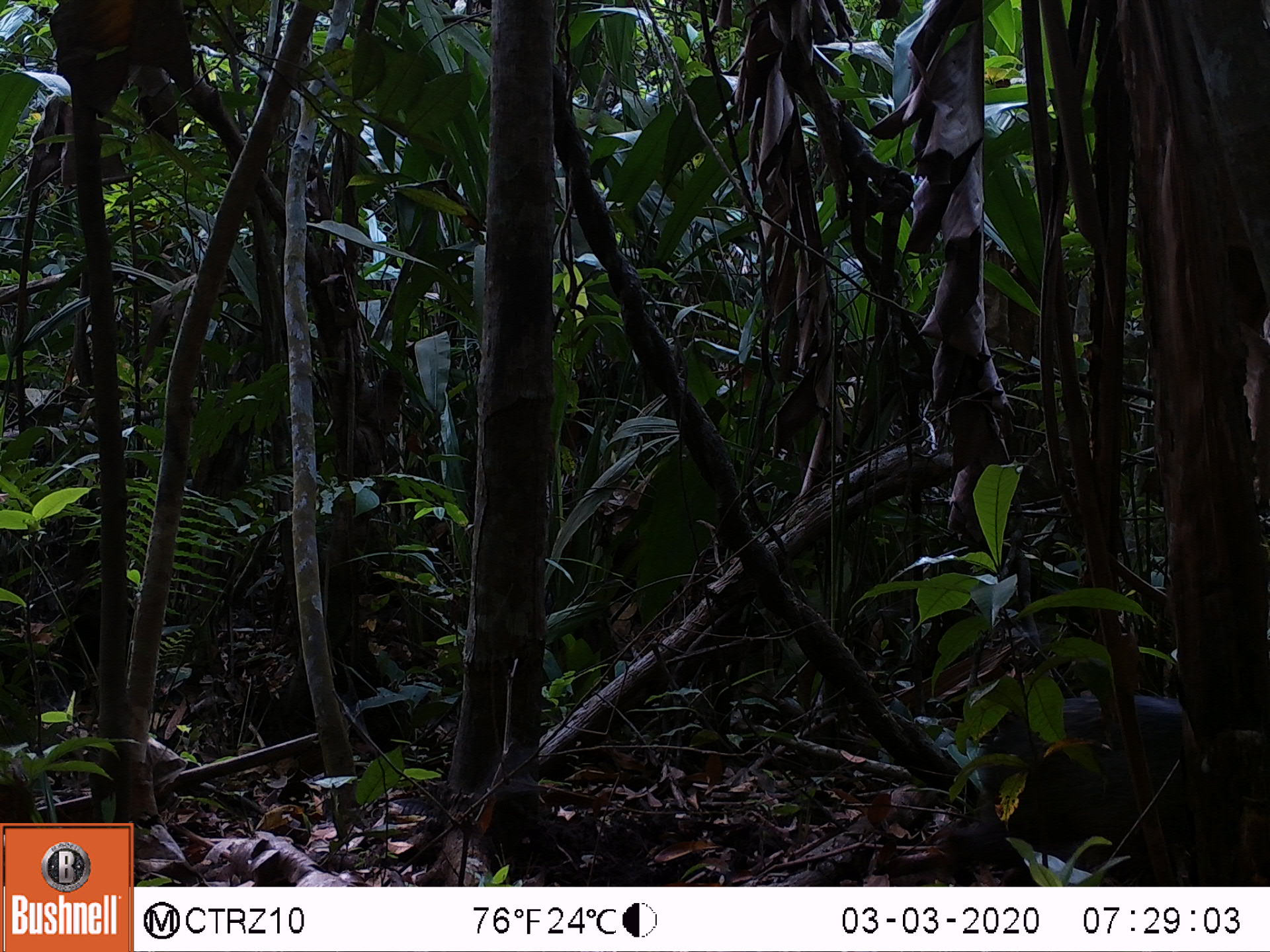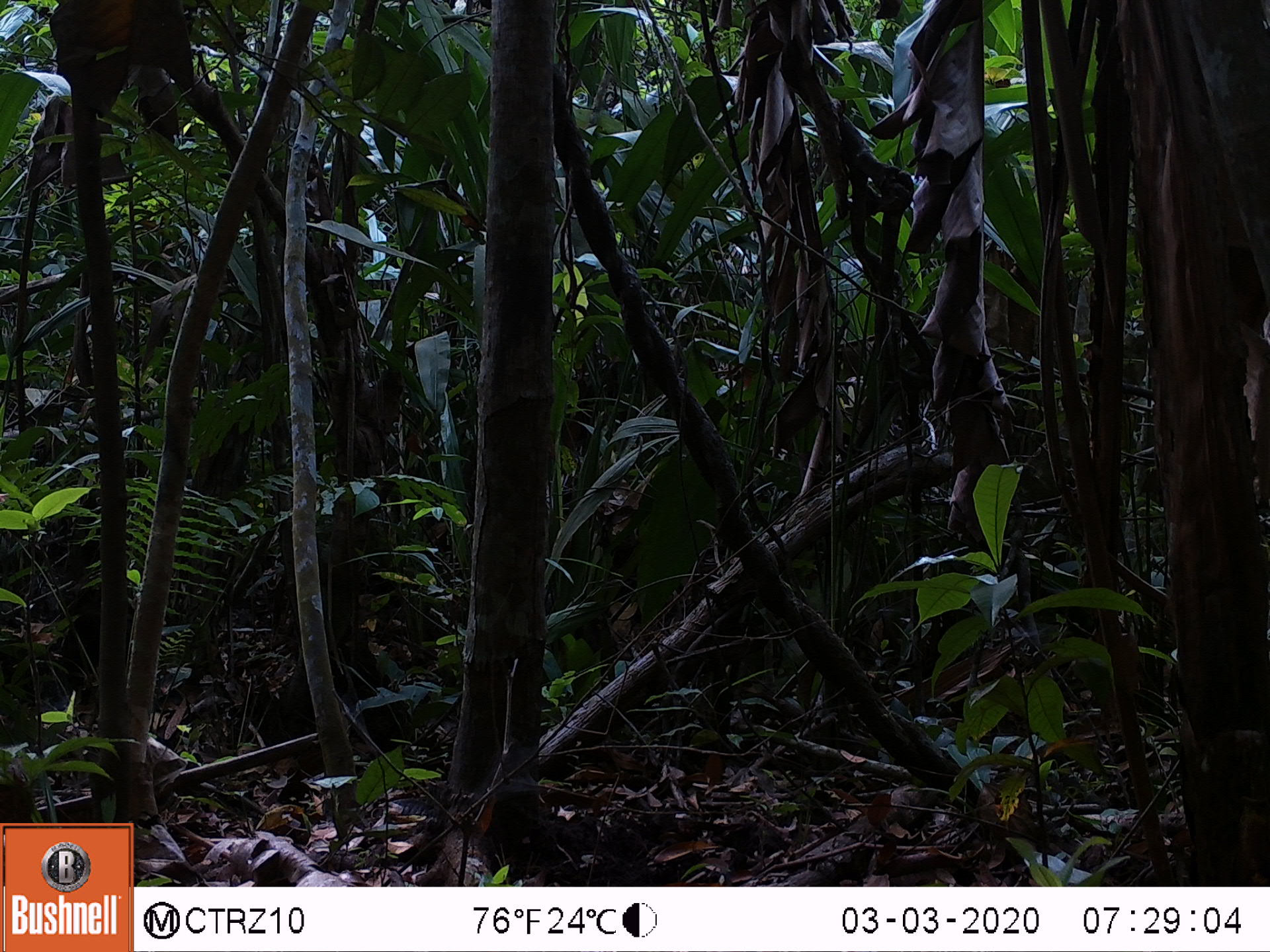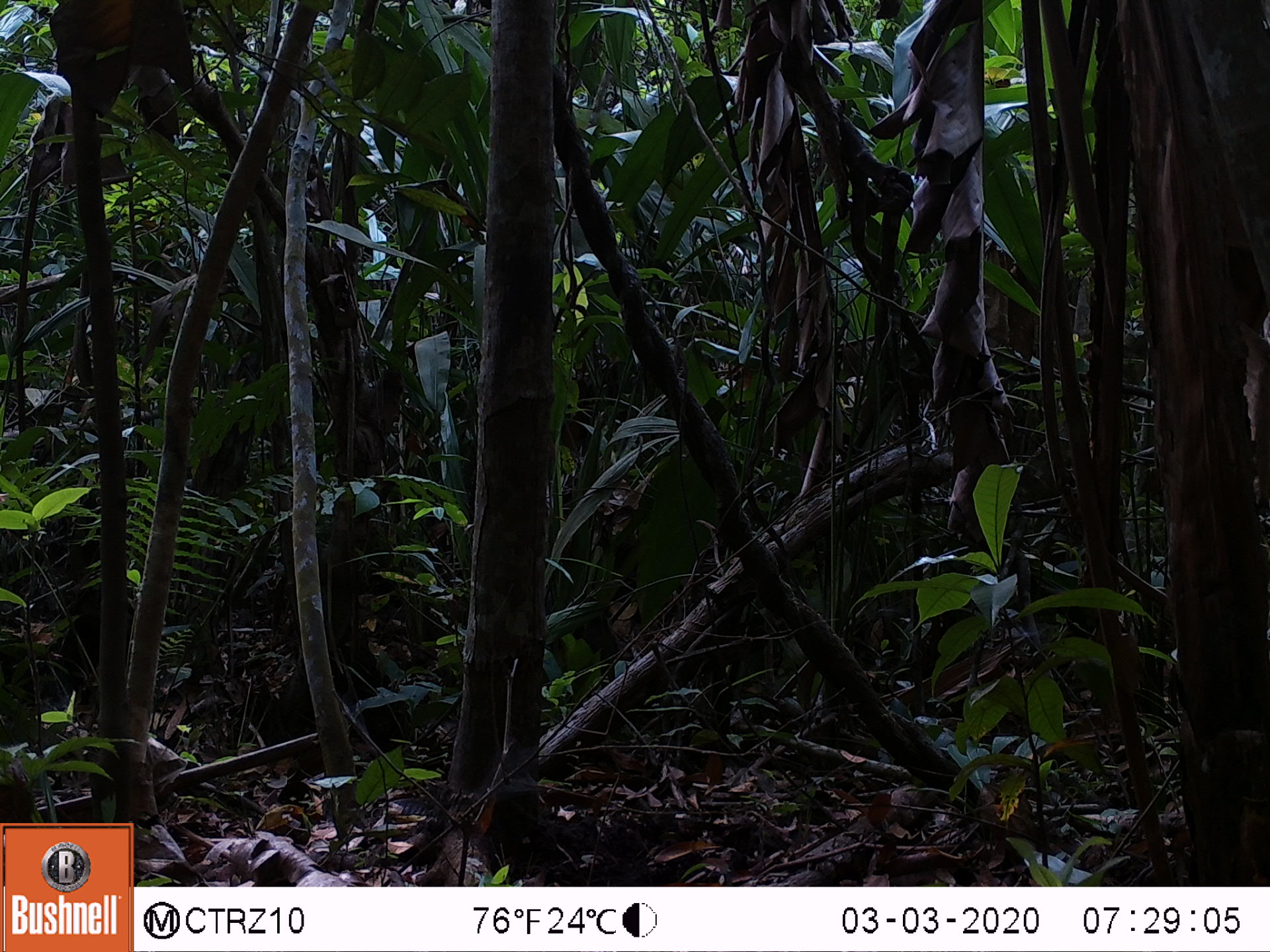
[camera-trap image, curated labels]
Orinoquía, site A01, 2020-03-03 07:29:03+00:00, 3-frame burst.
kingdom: Animalia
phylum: Chordata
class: Mammalia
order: Artiodactyla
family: Tayassuidae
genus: Pecari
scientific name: Pecari tajacu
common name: collared peccary